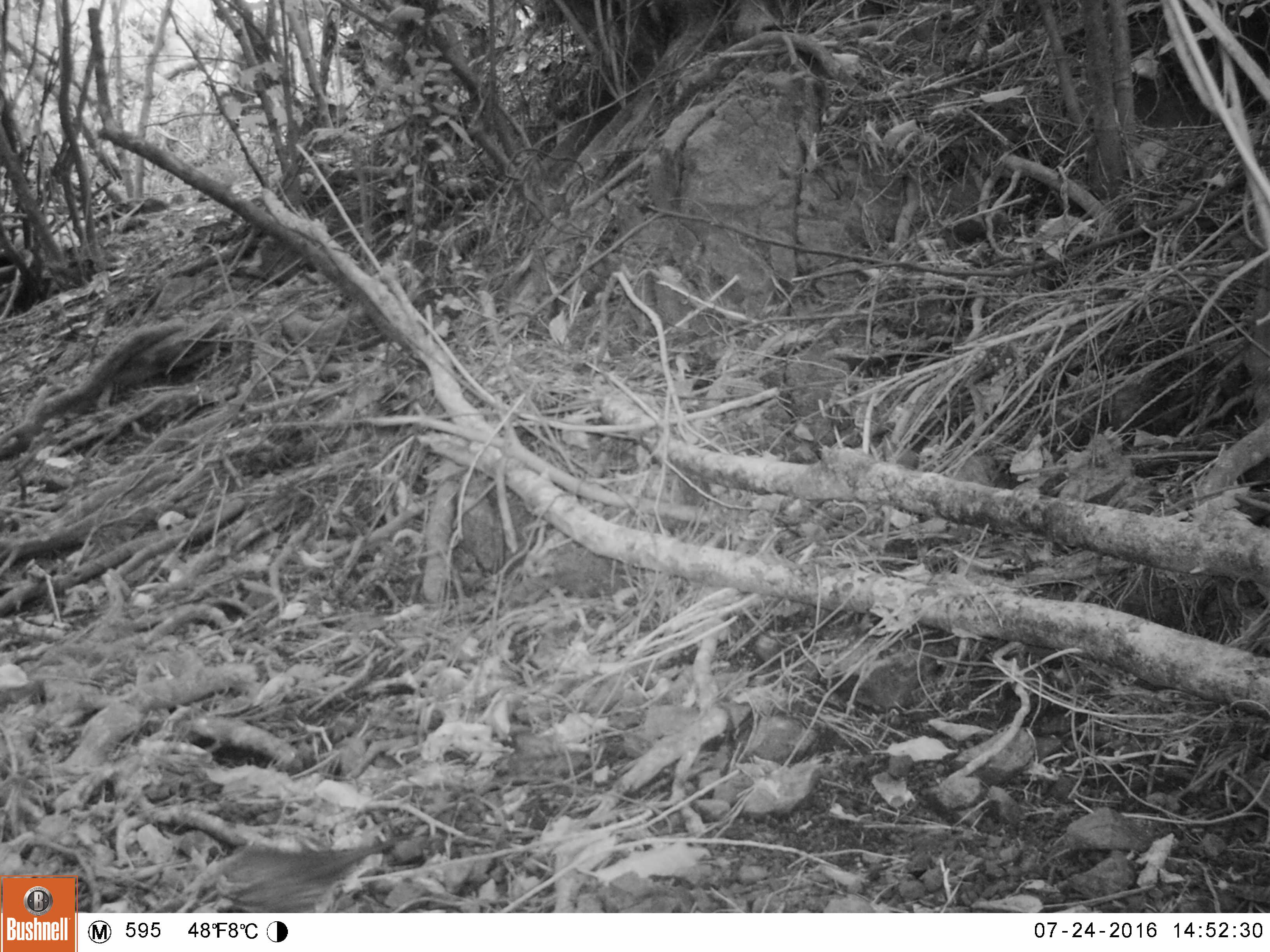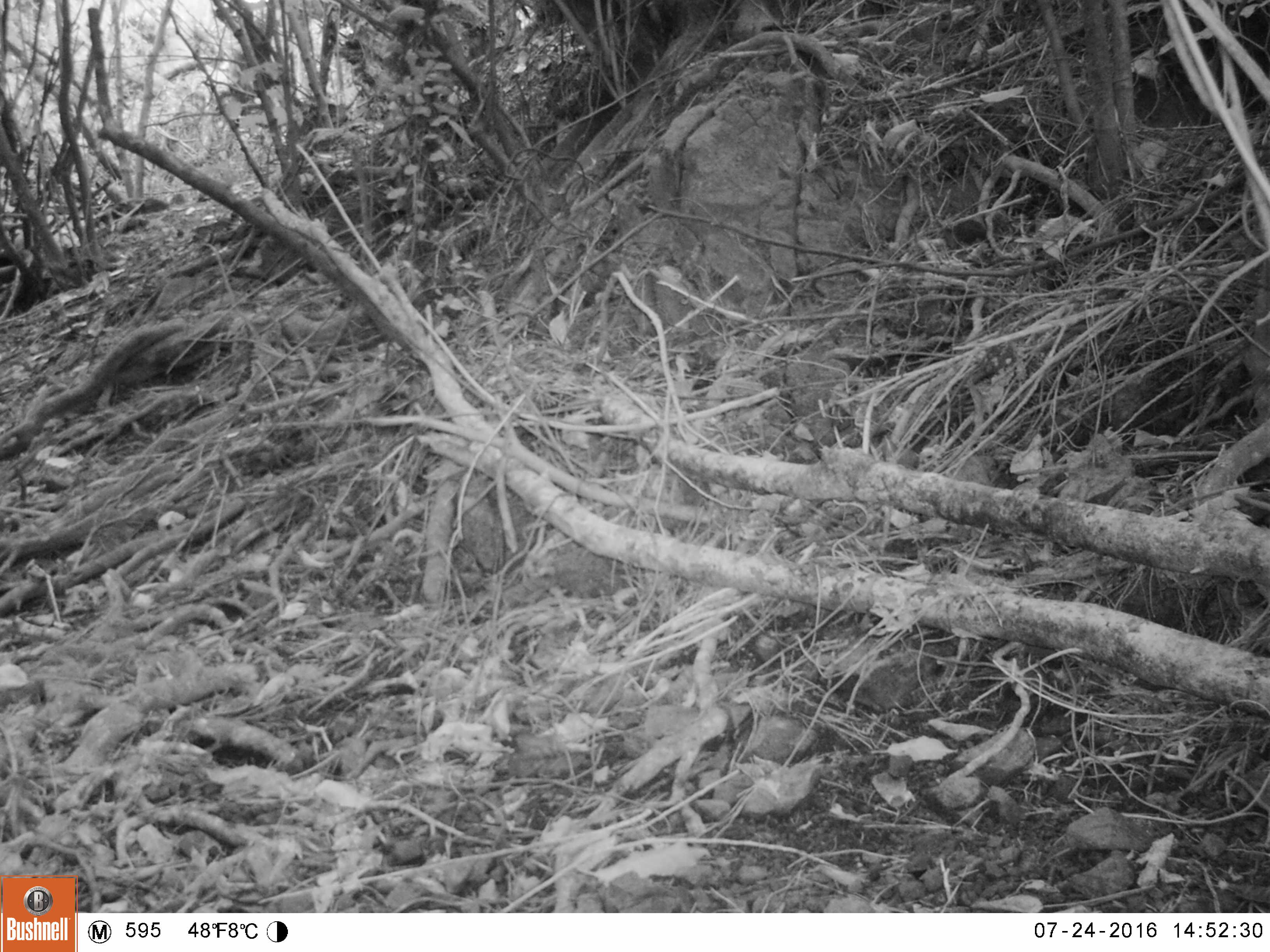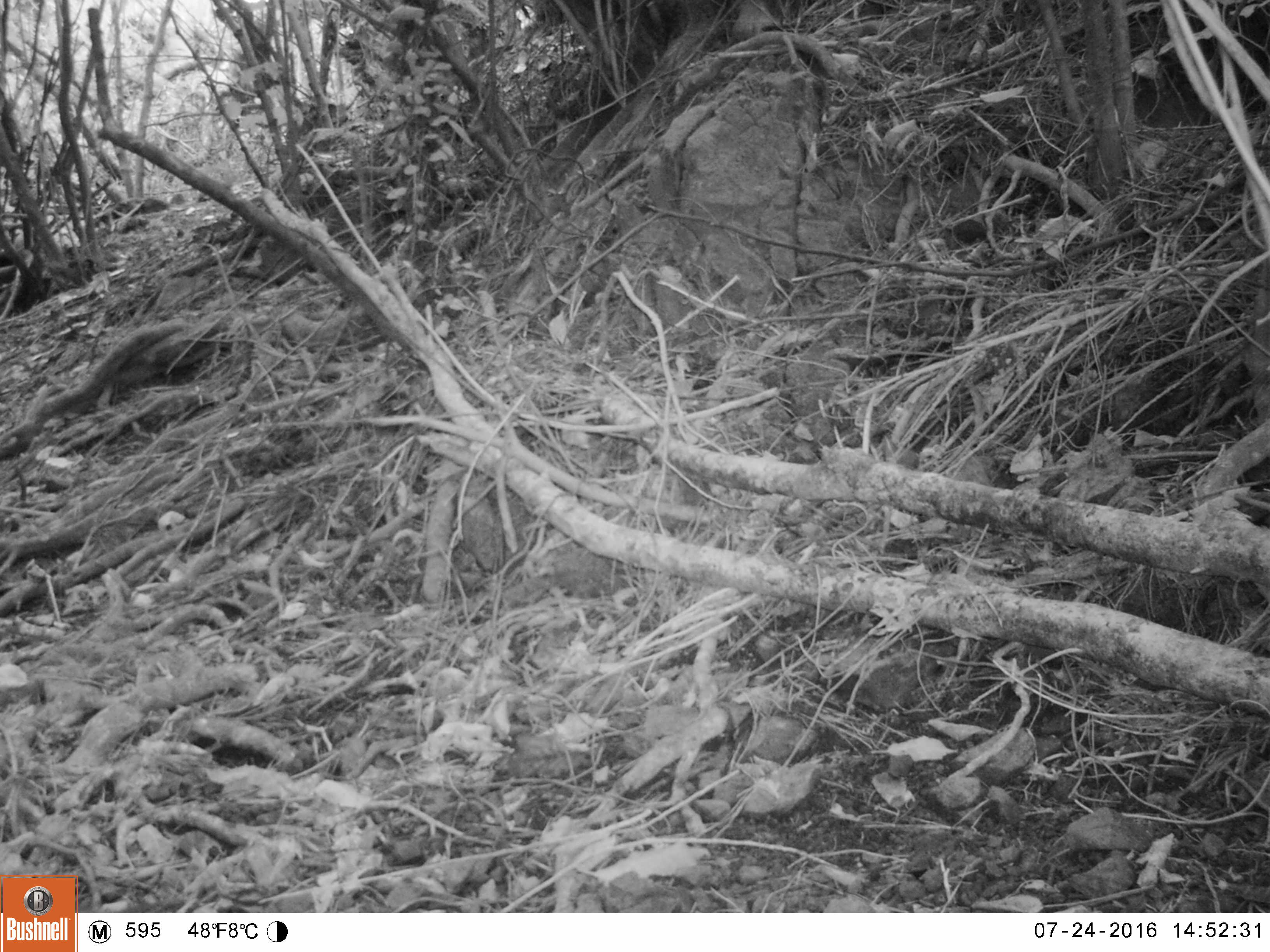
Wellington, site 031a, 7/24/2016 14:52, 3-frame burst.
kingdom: Animalia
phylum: Chordata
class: Aves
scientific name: Aves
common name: bird